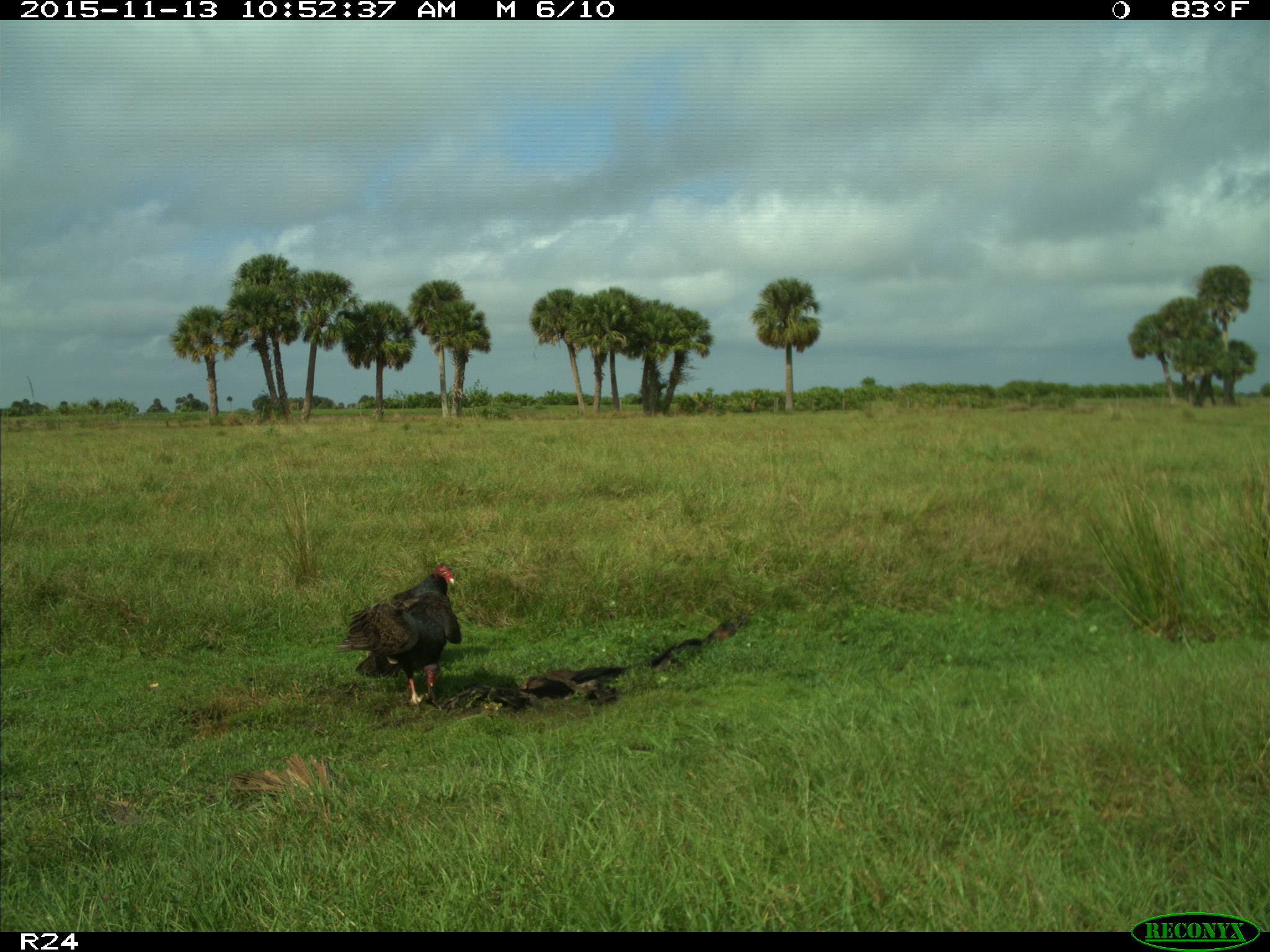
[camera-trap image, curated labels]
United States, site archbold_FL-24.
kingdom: Animalia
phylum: Chordata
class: Aves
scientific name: Aves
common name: birds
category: unidentified bird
Unidentified bird (birds) (Aves).